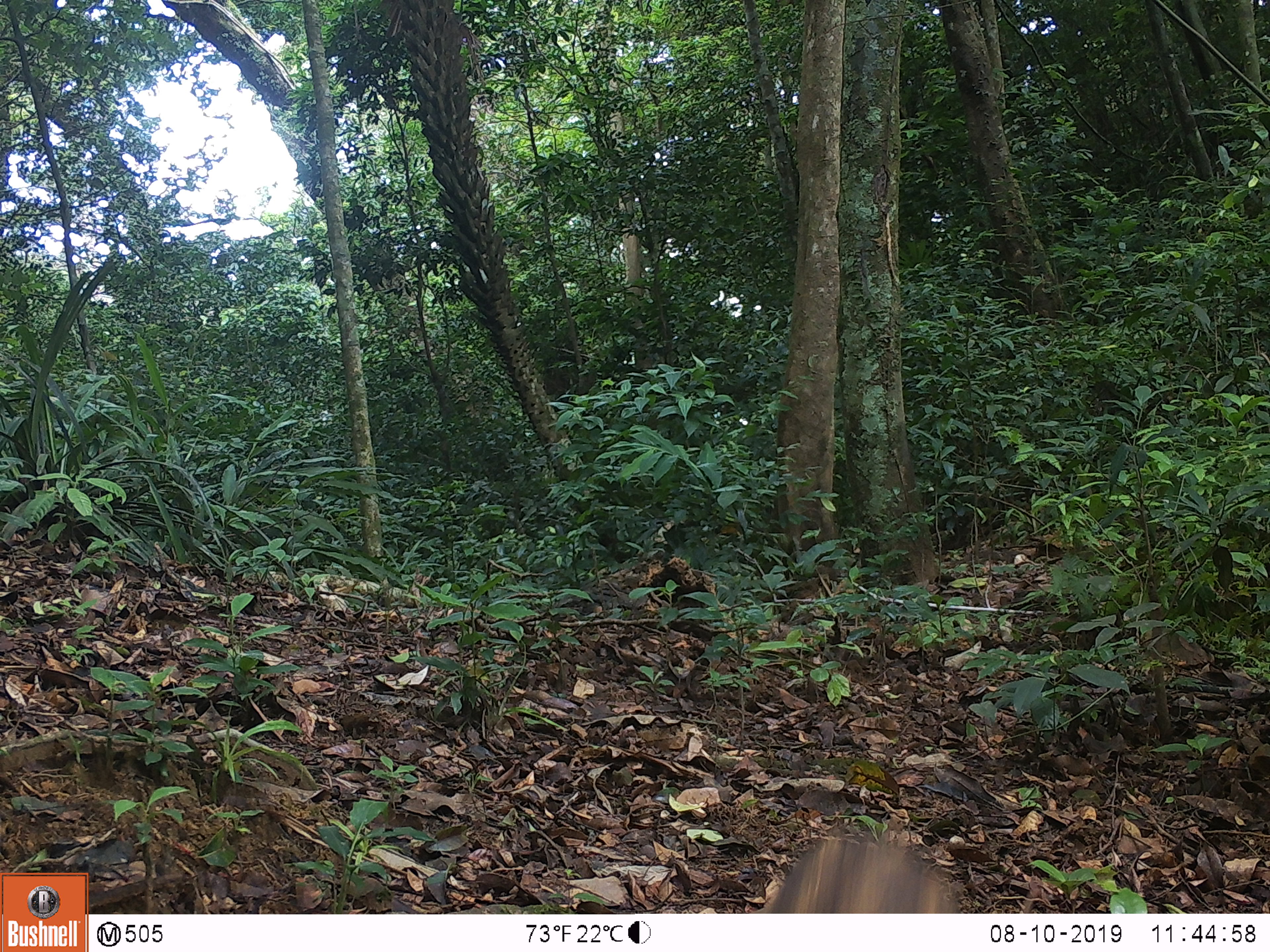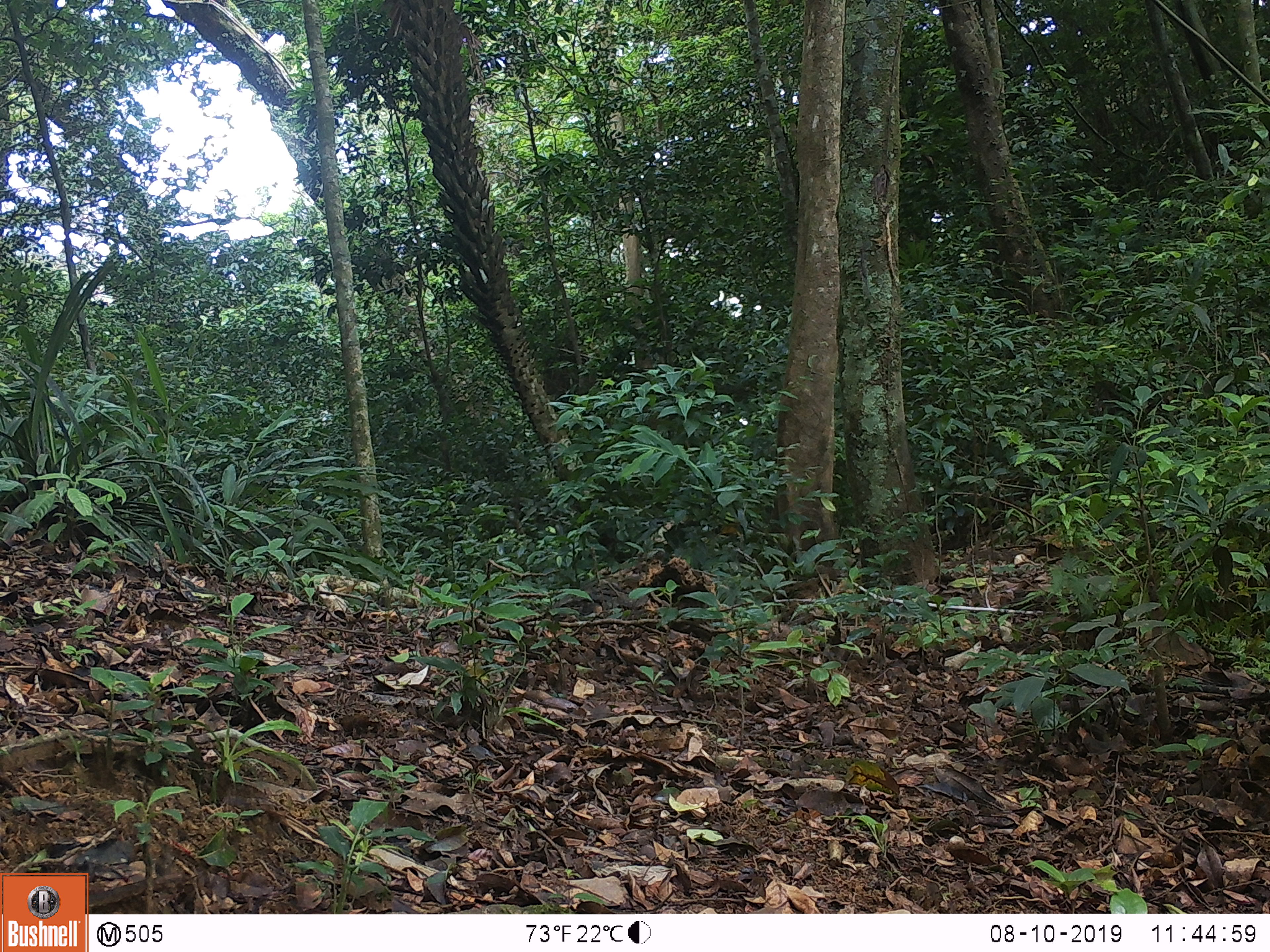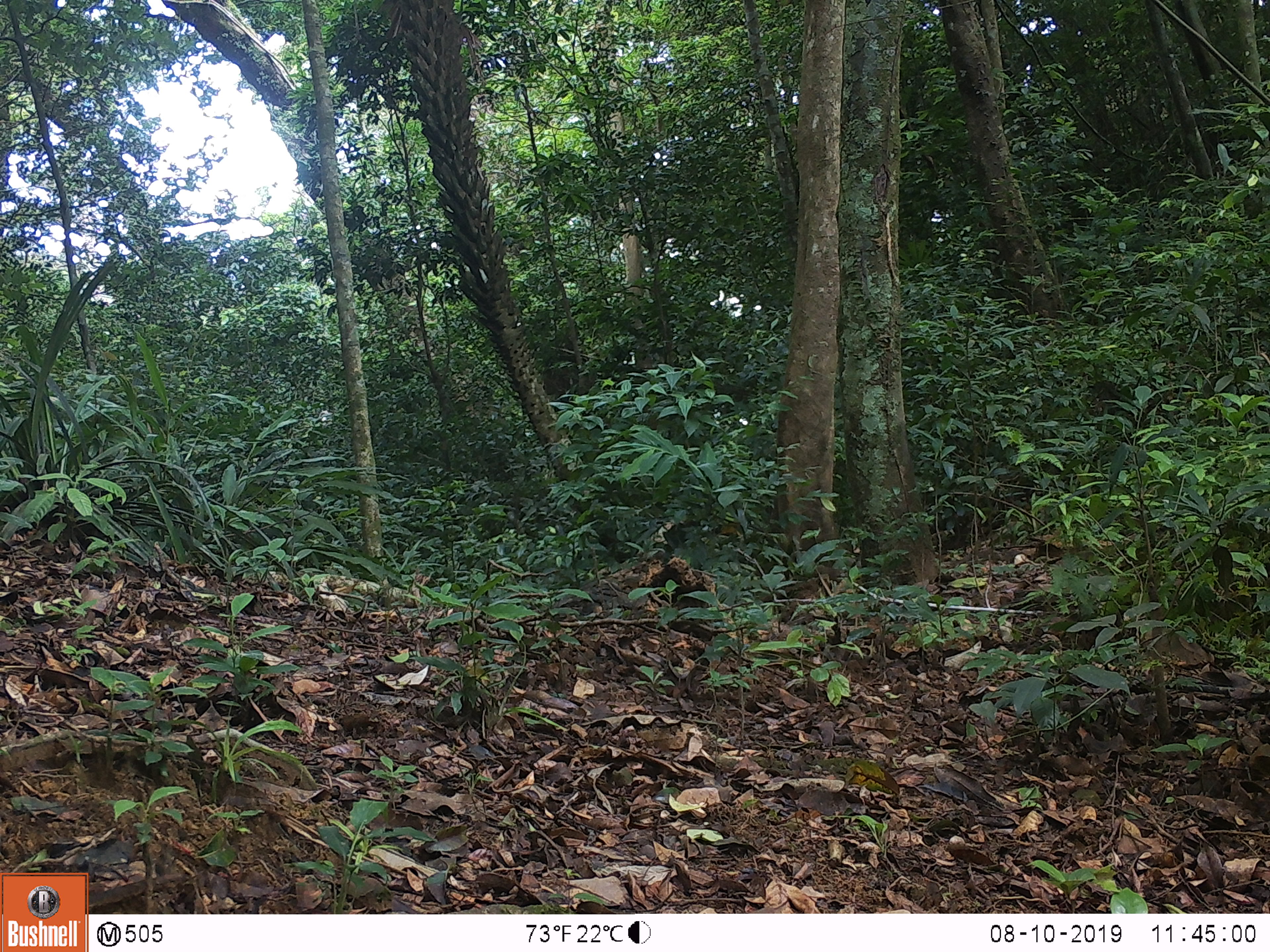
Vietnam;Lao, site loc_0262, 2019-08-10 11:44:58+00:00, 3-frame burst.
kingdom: Animalia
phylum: Chordata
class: Mammalia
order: Artiodactyla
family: Suidae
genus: Sus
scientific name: Sus scrofa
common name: eurasian wild pig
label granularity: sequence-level